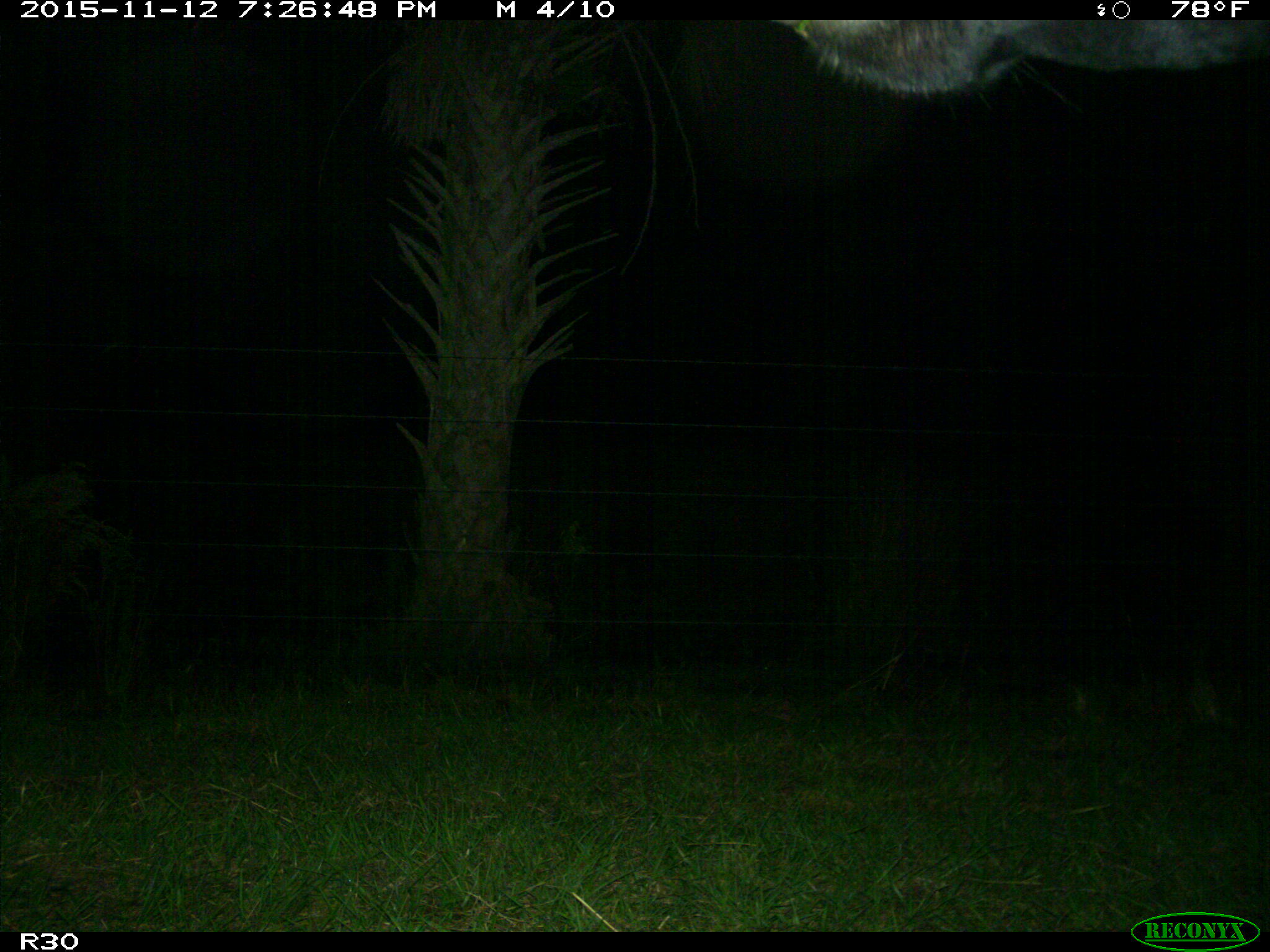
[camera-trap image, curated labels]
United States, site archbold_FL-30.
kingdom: Animalia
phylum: Chordata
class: Mammalia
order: Artiodactyla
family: Bovidae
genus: Bos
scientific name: Bos taurus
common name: domestic cow